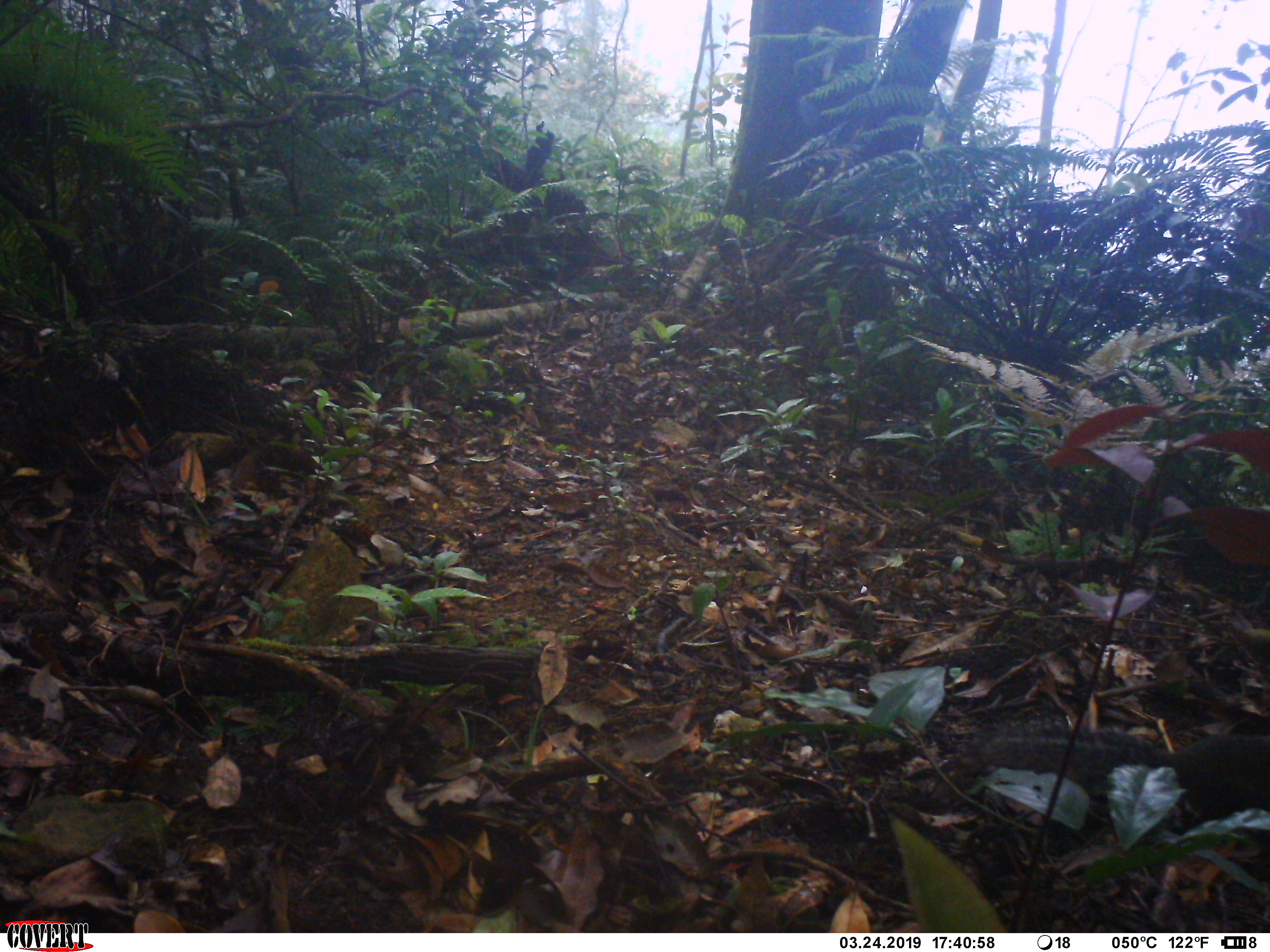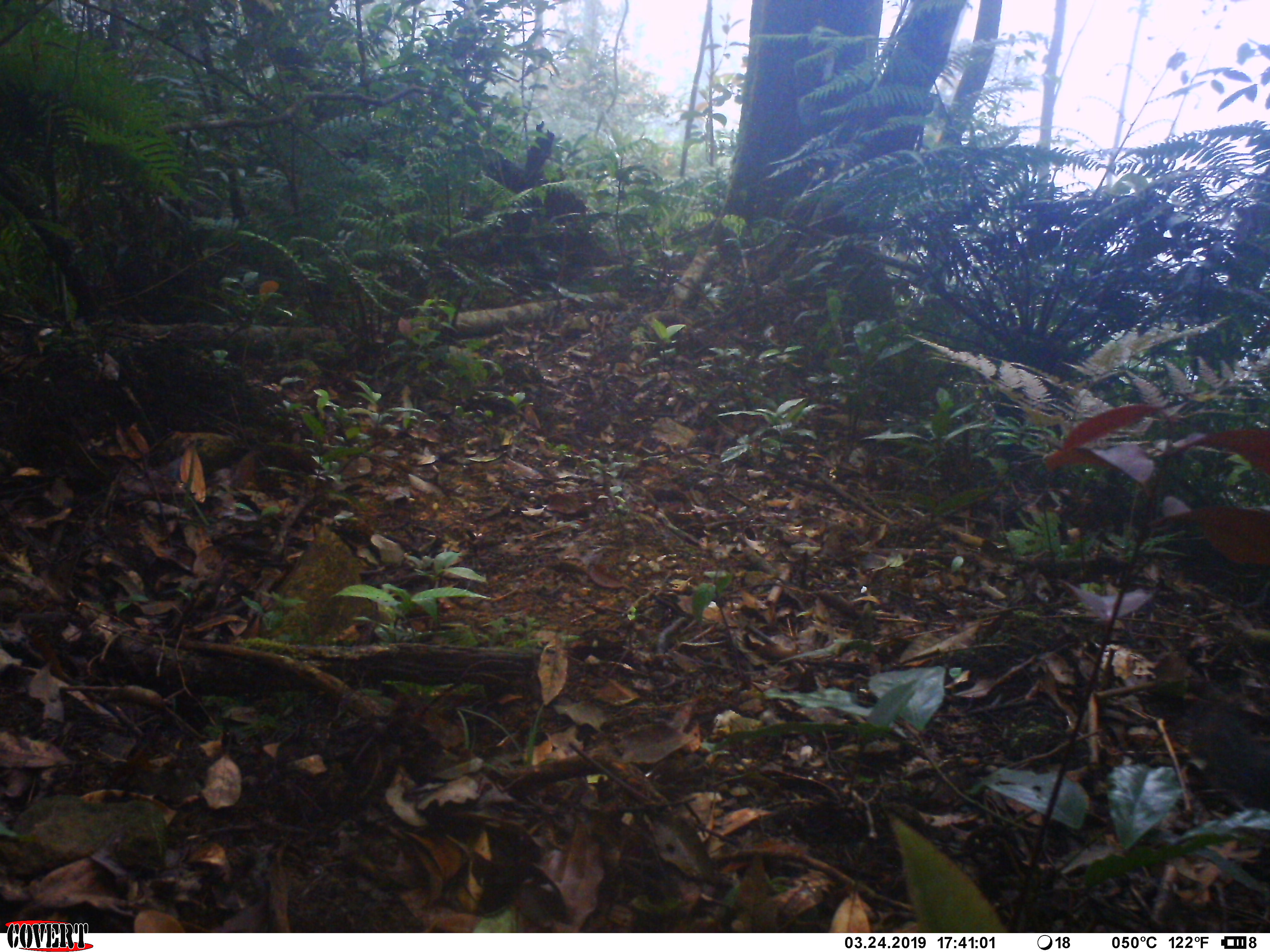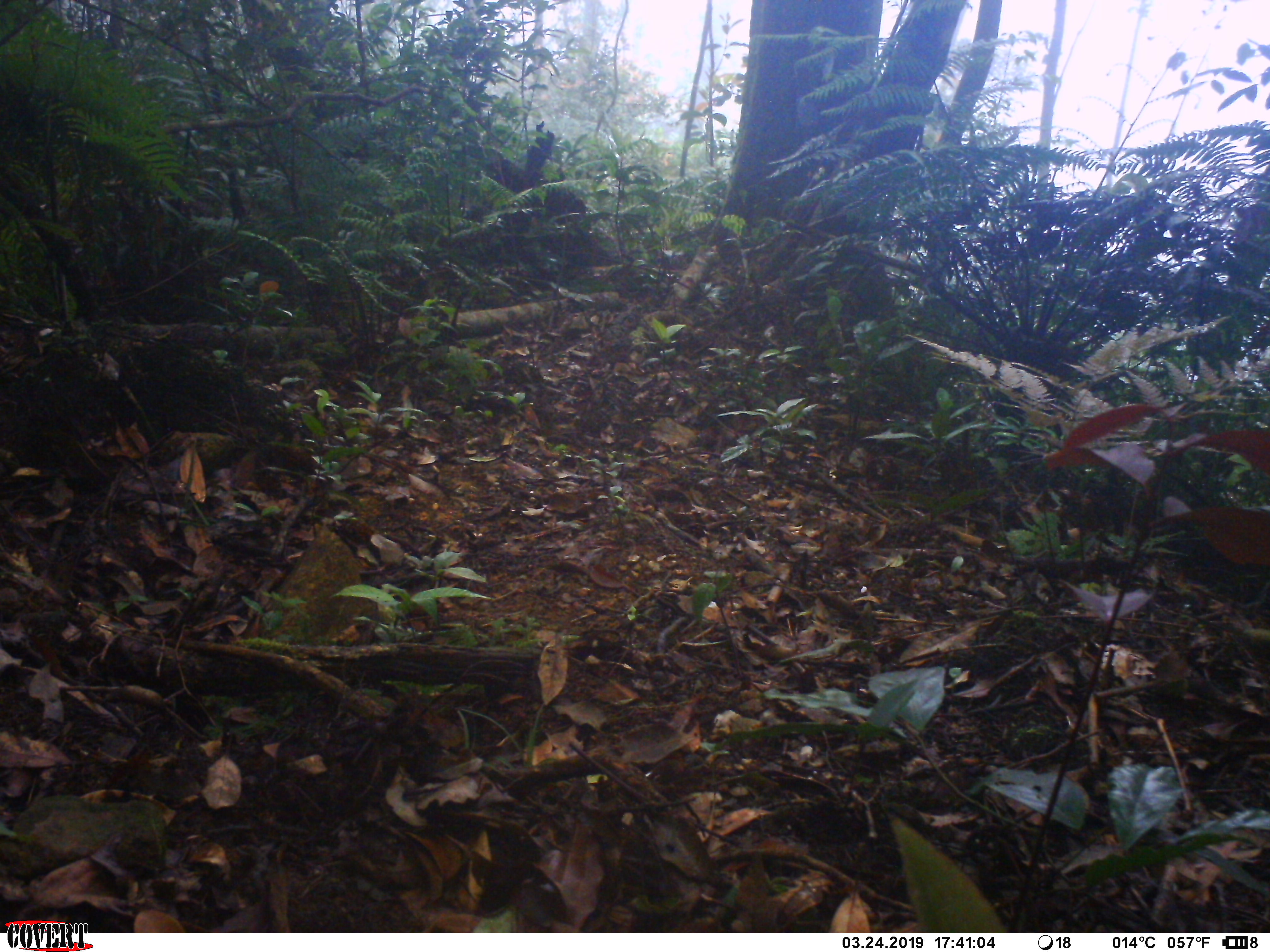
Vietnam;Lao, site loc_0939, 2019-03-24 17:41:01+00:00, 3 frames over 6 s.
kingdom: Animalia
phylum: Chordata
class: Mammalia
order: Rodentia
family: Sciuridae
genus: Dremomys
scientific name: Dremomys rufigenis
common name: red-cheeked squirrel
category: red cheeked squirrel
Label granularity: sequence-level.